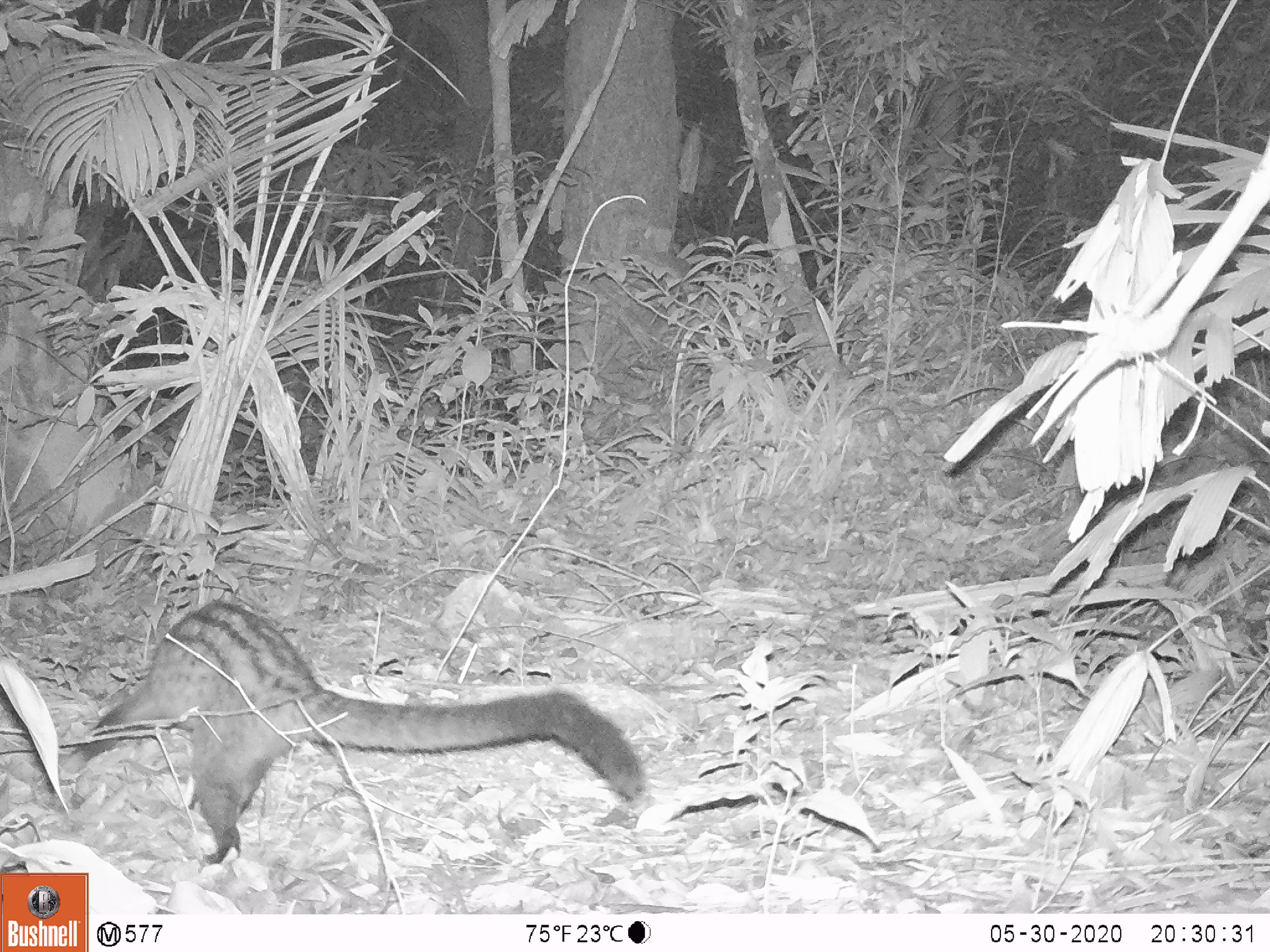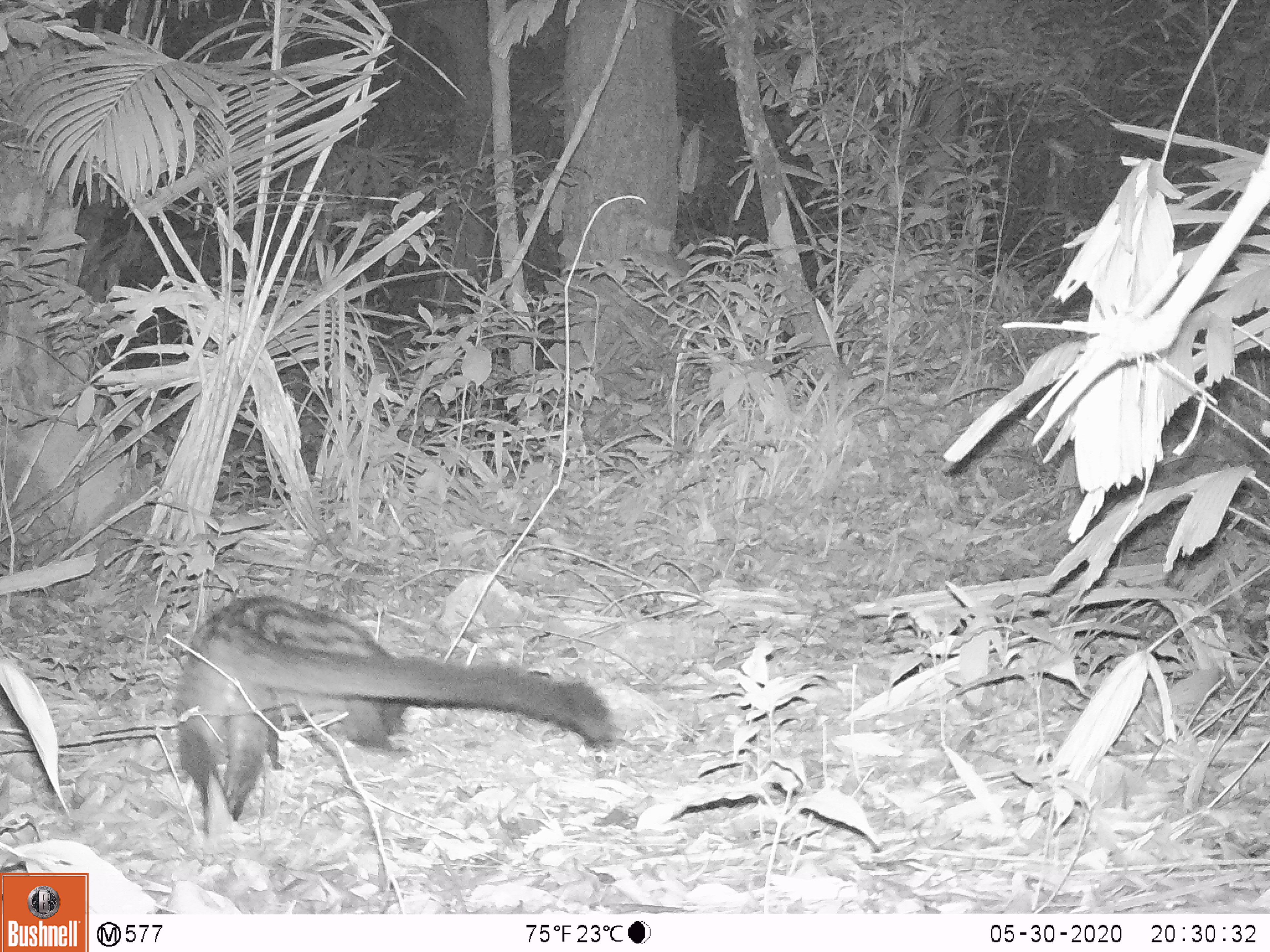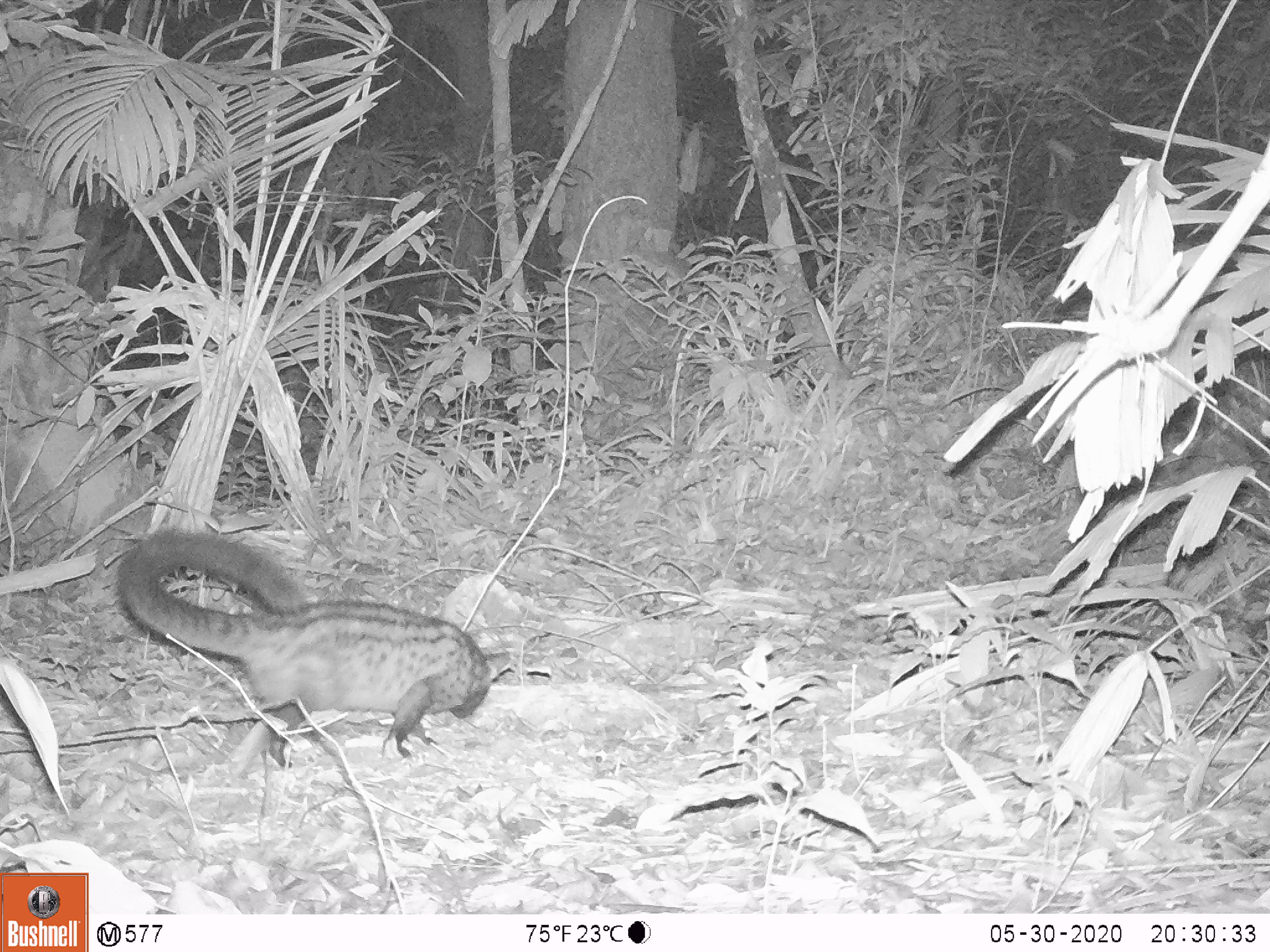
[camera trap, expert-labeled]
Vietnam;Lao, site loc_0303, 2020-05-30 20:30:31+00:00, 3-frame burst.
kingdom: Animalia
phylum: Chordata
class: Mammalia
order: Carnivora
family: Viverridae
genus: Paradoxurus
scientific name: Paradoxurus hermaphroditus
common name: common palm civet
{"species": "common palm civet (Paradoxurus hermaphroditus)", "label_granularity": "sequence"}